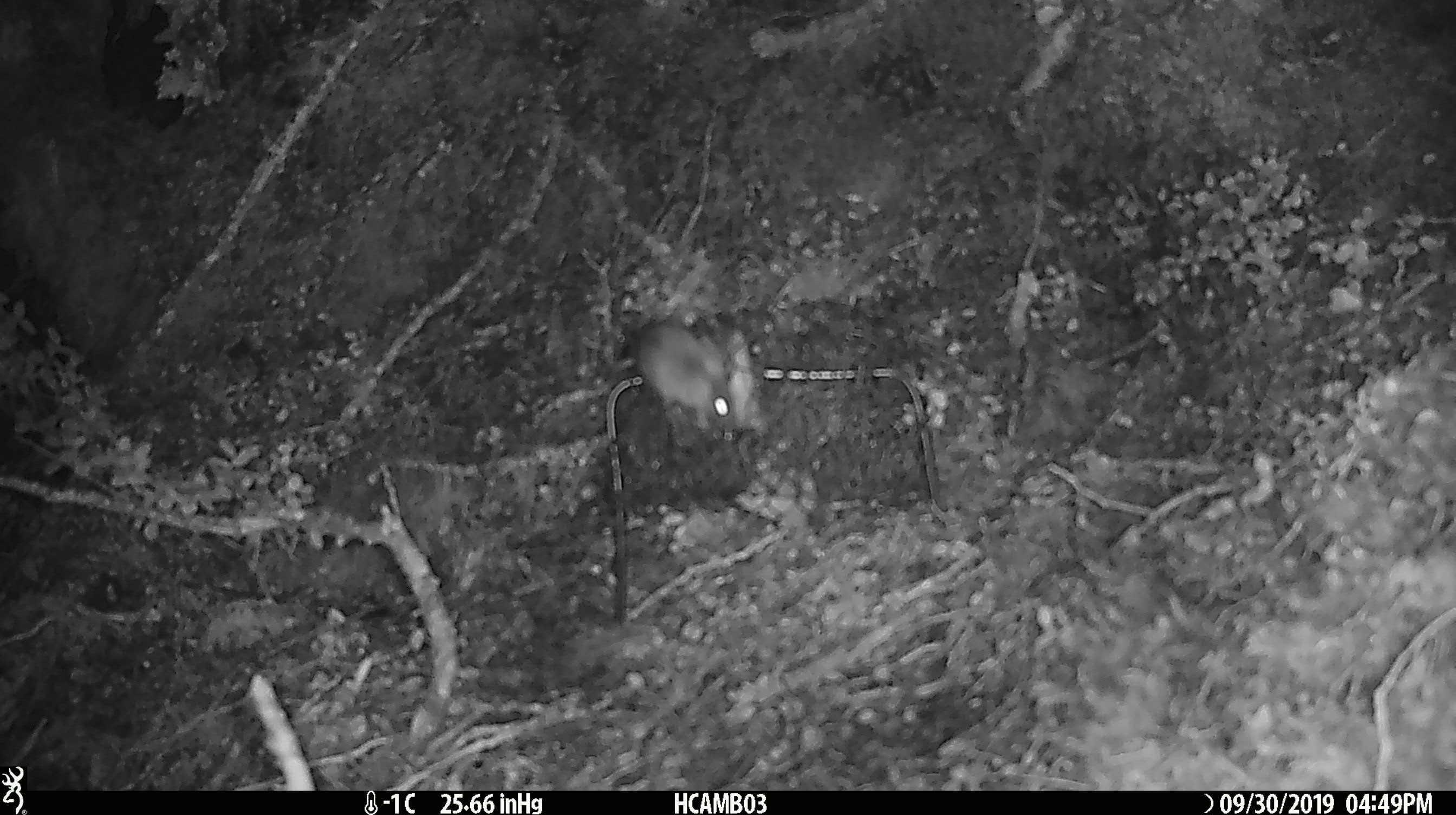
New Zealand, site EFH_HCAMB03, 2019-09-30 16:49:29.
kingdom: Animalia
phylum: Chordata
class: Mammalia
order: Rodentia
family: Muridae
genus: Mus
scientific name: Mus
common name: mouse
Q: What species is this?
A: Mouse (Mus).